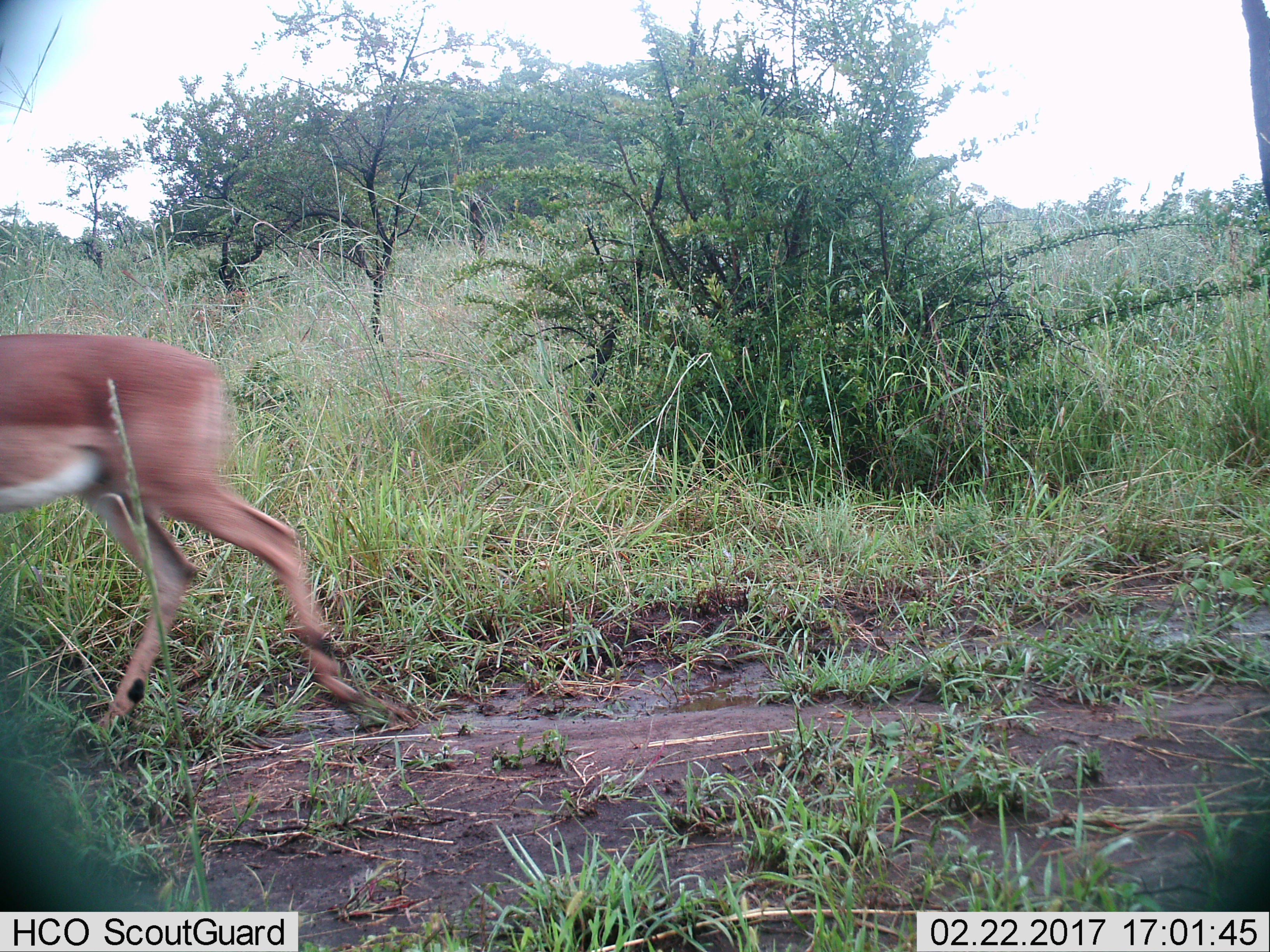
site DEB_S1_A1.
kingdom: Animalia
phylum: Chordata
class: Mammalia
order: Artiodactyla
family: Bovidae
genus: Aepyceros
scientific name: Aepyceros melampus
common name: impala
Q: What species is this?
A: Impala (Aepyceros melampus).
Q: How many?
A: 1.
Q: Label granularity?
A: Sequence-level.